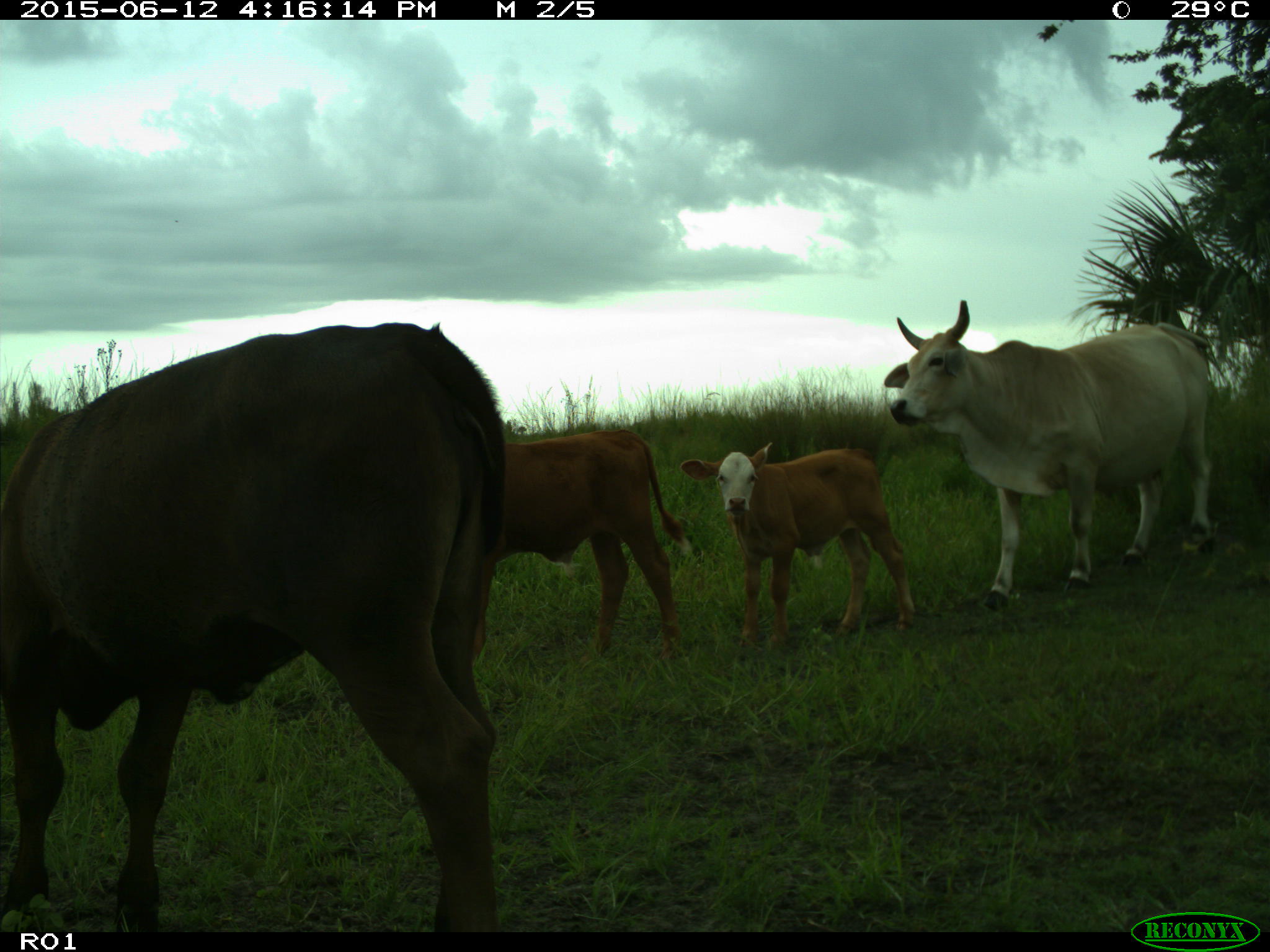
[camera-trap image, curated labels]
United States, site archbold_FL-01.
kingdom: Animalia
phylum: Chordata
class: Mammalia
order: Artiodactyla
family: Bovidae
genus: Bos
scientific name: Bos taurus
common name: domestic cow